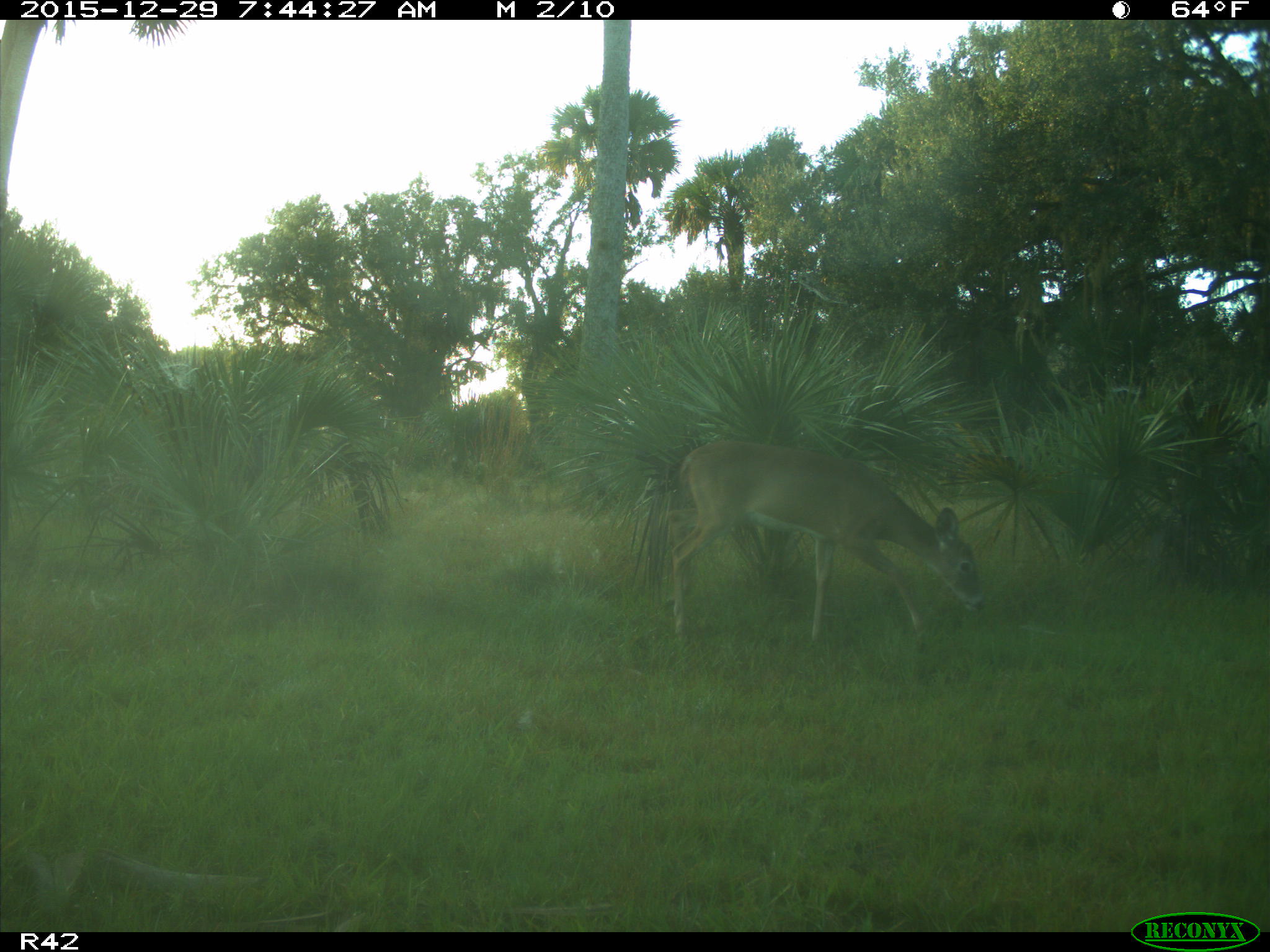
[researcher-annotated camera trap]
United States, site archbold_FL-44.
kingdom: Animalia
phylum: Chordata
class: Mammalia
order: Artiodactyla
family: Cervidae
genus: Odocoileus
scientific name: Odocoileus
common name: deer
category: unidentified deer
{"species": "unidentified deer (deer) (Odocoileus)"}